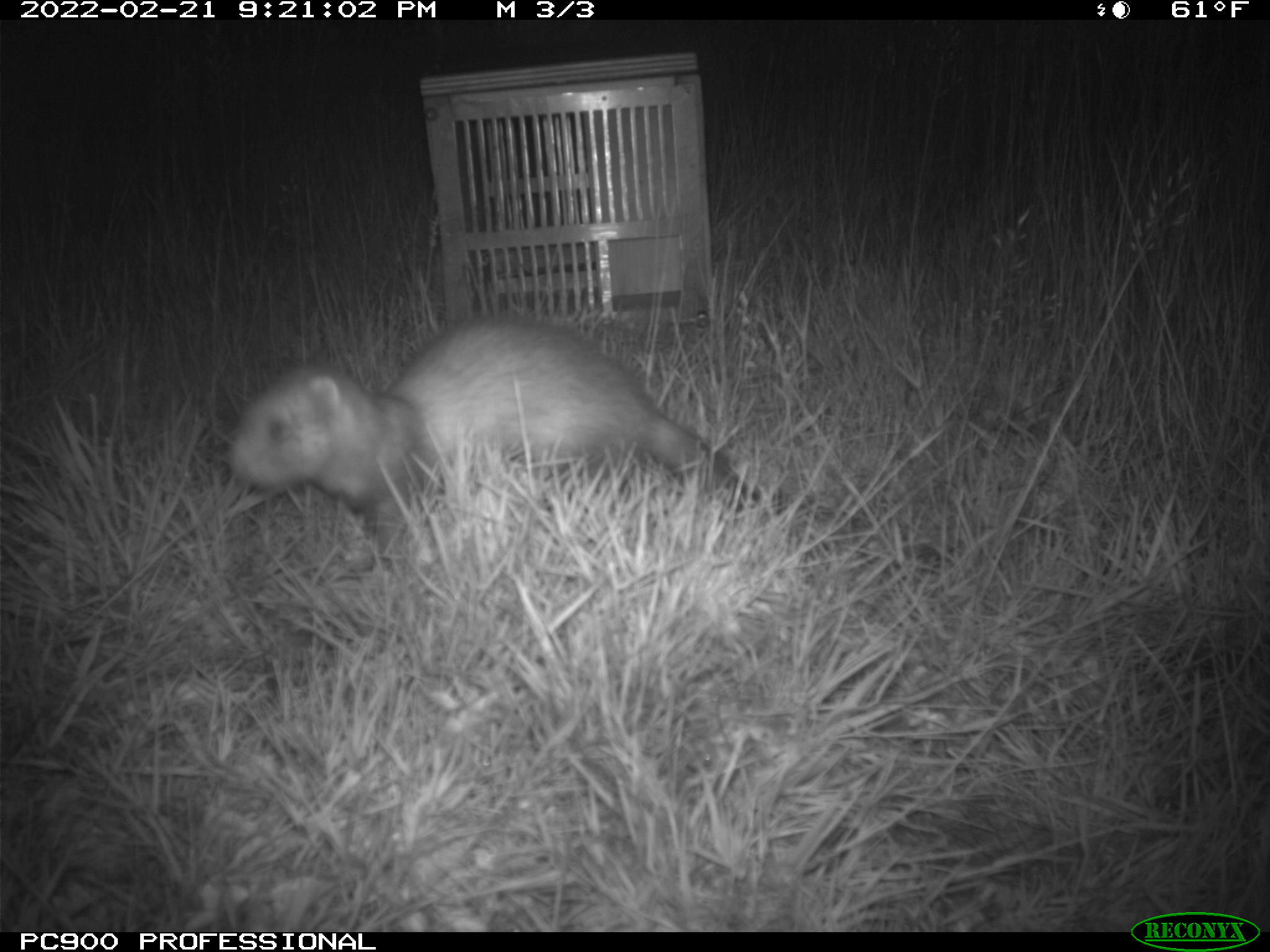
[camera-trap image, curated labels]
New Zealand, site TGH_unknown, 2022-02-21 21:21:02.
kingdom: Animalia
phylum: Chordata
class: Mammalia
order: Carnivora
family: Mustelidae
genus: Mustela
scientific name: Mustela furo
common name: ferret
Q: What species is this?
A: Ferret (Mustela furo).